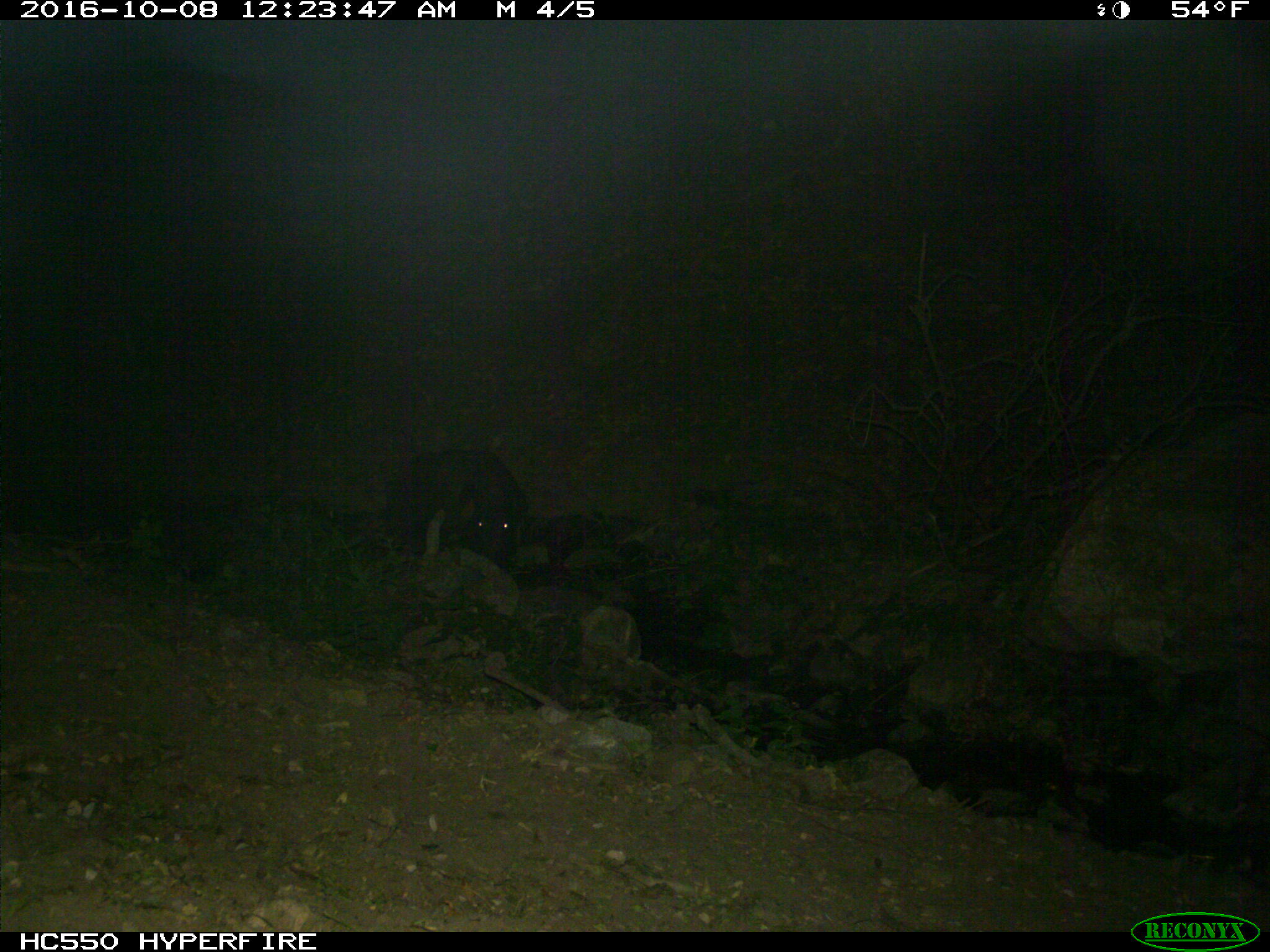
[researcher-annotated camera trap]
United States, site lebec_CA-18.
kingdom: Animalia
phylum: Chordata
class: Mammalia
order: Artiodactyla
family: Suidae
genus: Sus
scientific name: Sus scrofa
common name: wild boar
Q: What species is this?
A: Sus scrofa (wild boar).